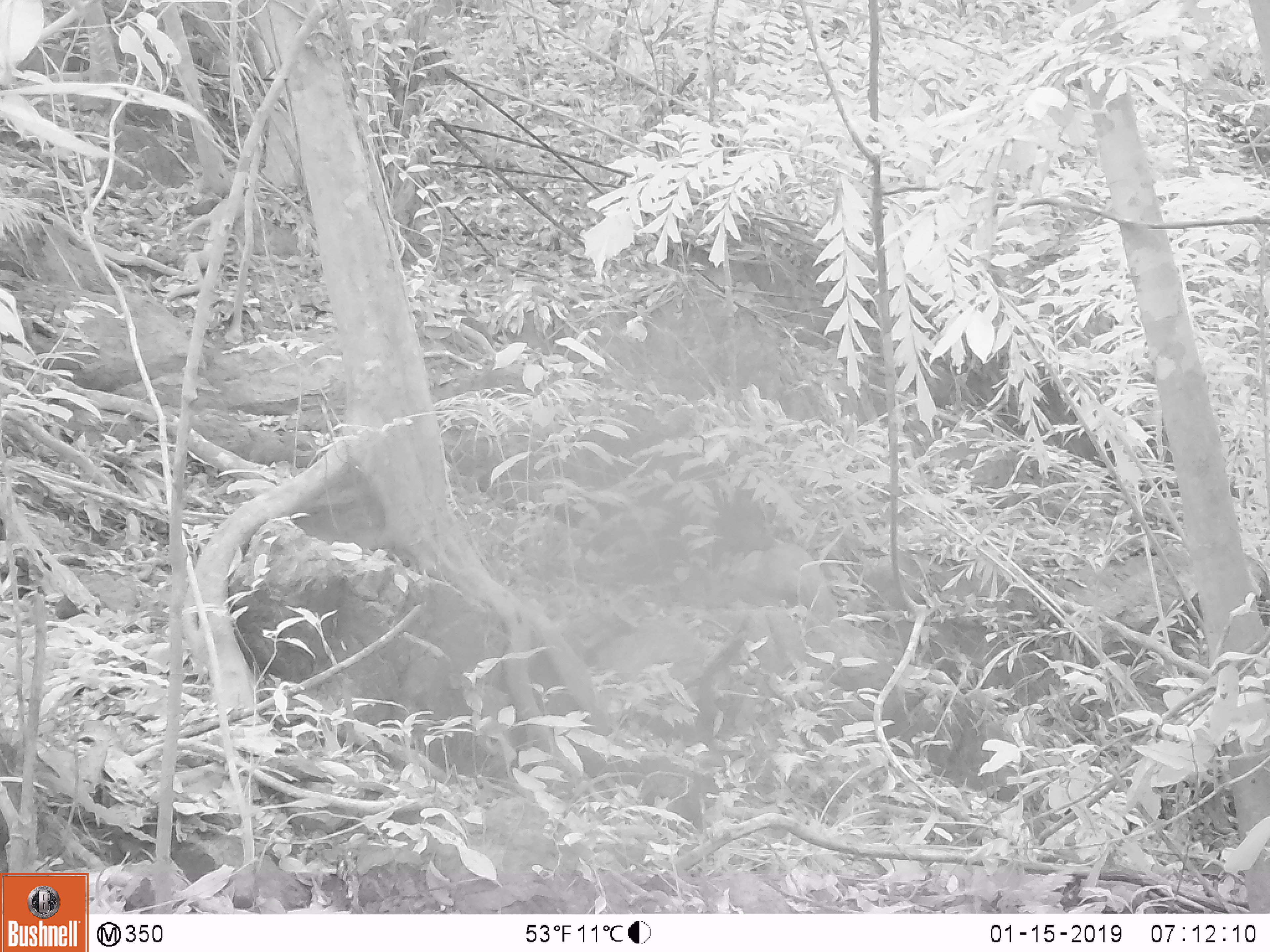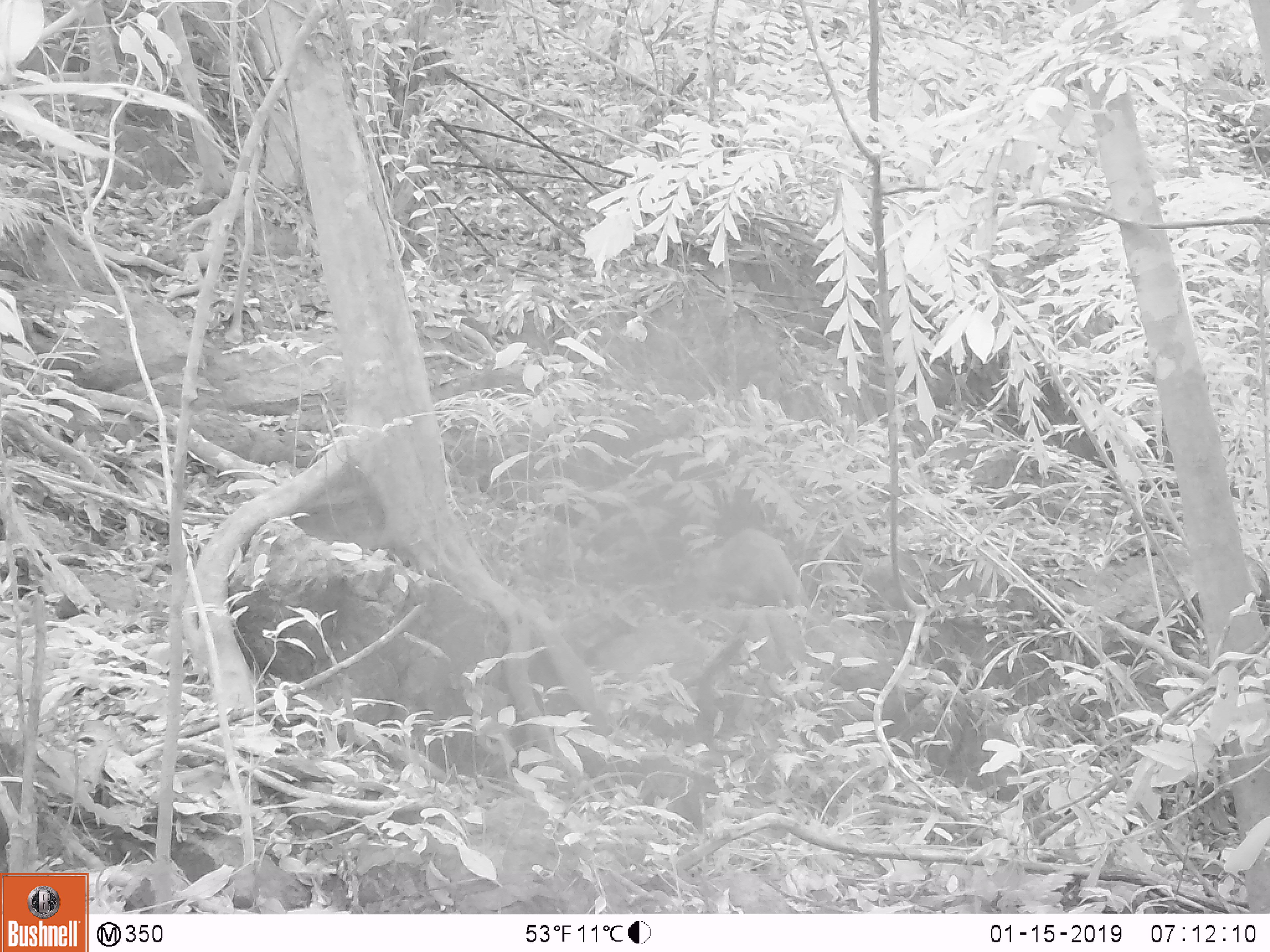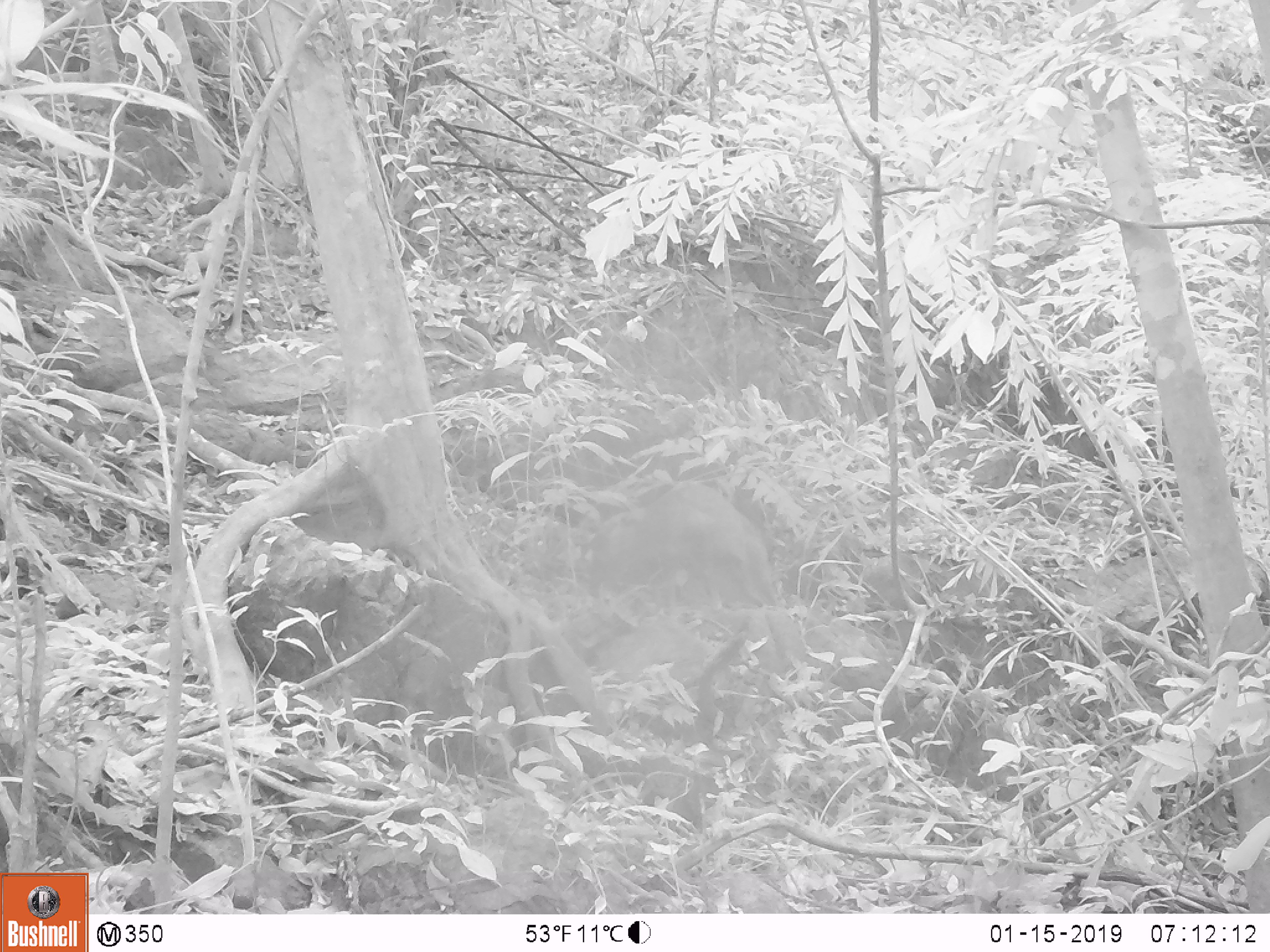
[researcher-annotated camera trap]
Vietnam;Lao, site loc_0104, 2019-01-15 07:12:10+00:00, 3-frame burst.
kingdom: Animalia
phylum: Chordata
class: Mammalia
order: Artiodactyla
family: Cervidae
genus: Muntiacus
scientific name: Muntiacus rooseveltorum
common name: roosevelt's muntjac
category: roosevelts muntjac group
Roosevelts muntjac group (roosevelt's muntjac) (Muntiacus rooseveltorum). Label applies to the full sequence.